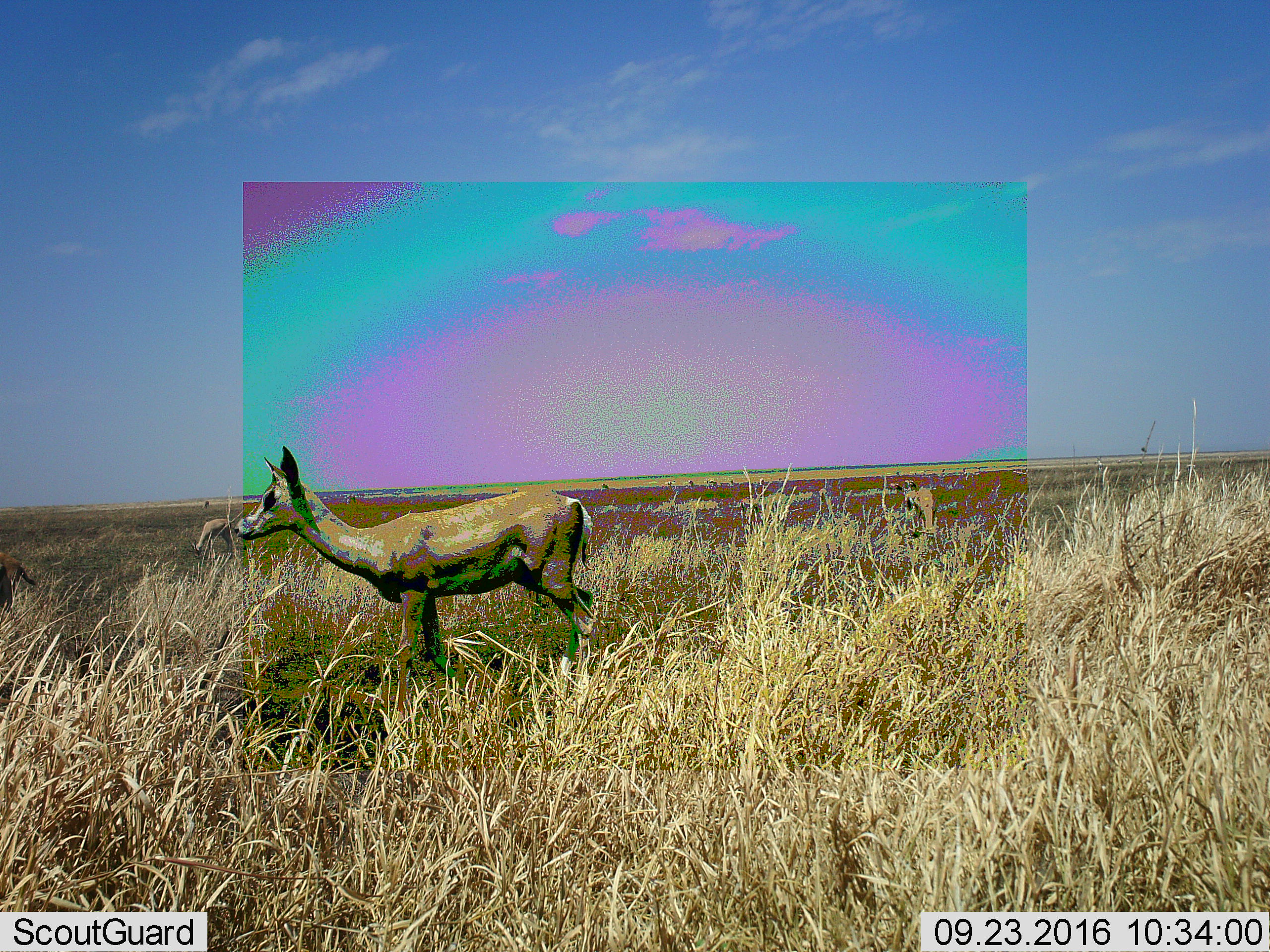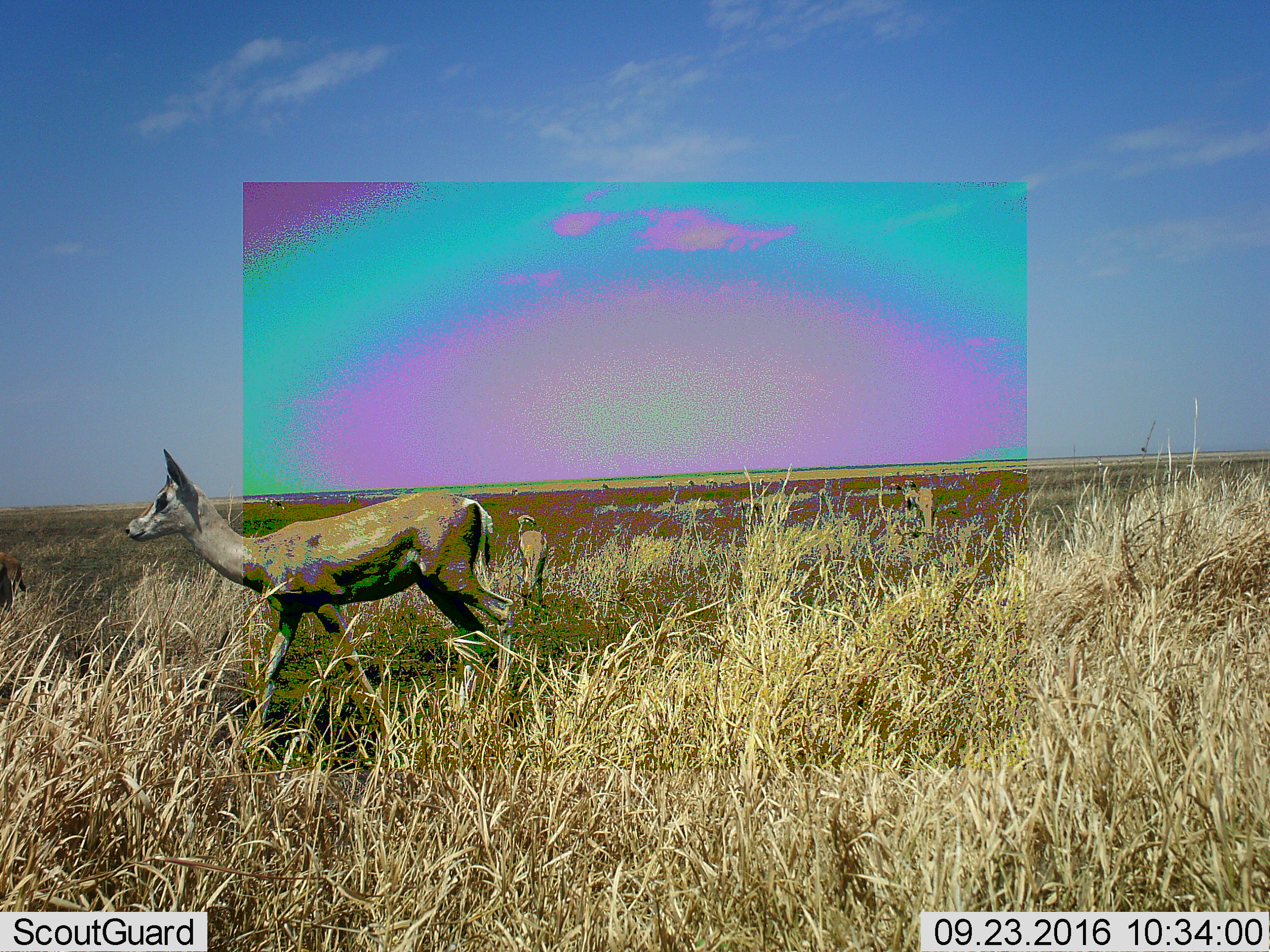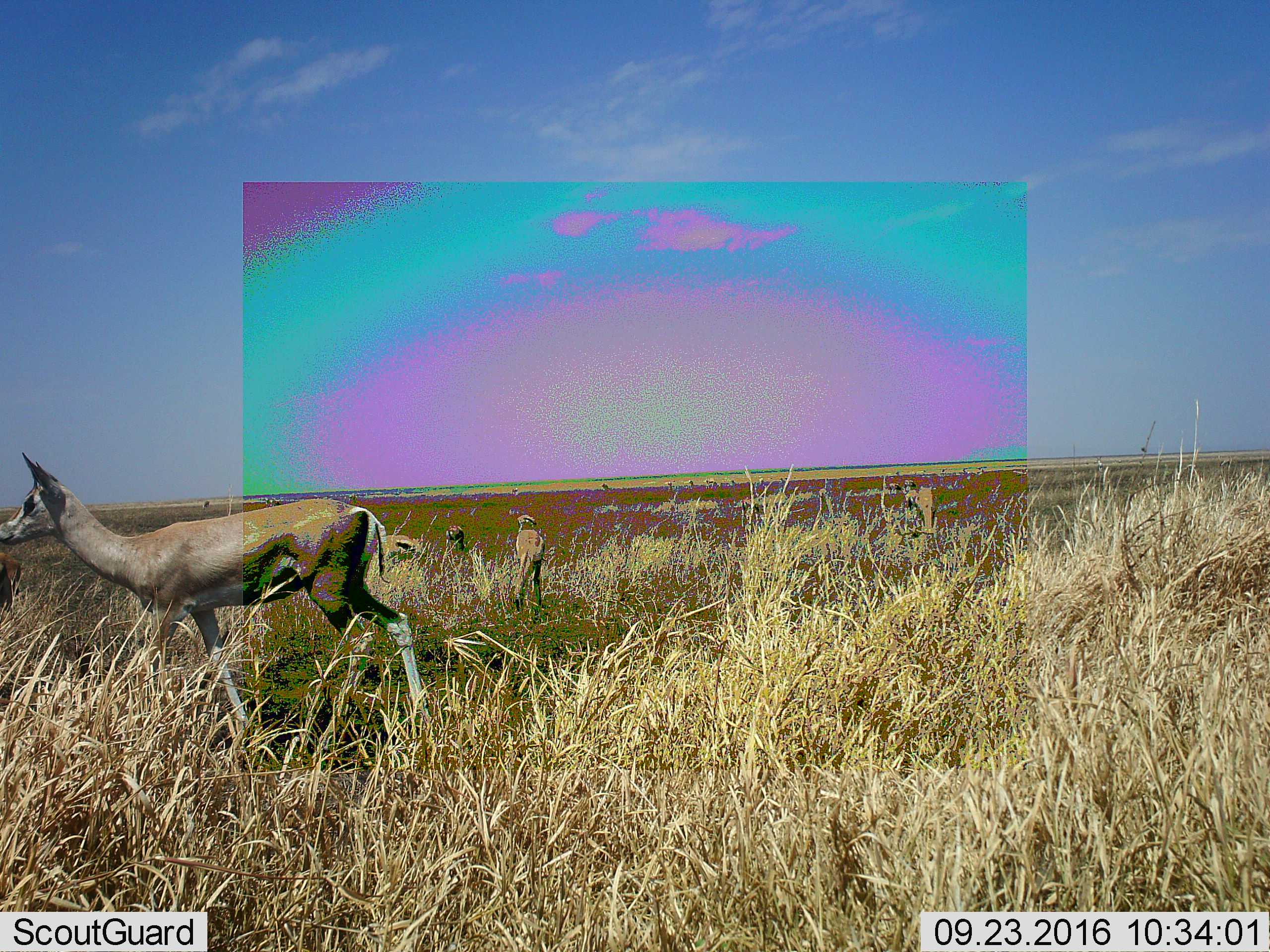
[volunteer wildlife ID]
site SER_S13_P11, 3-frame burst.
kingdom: Animalia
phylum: Chordata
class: Mammalia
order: Artiodactyla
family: Bovidae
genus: Nanger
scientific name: Nanger granti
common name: grant's gazelle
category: gazellegrants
Gazellegrants (grant's gazelle) (Nanger granti), count 5. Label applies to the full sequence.